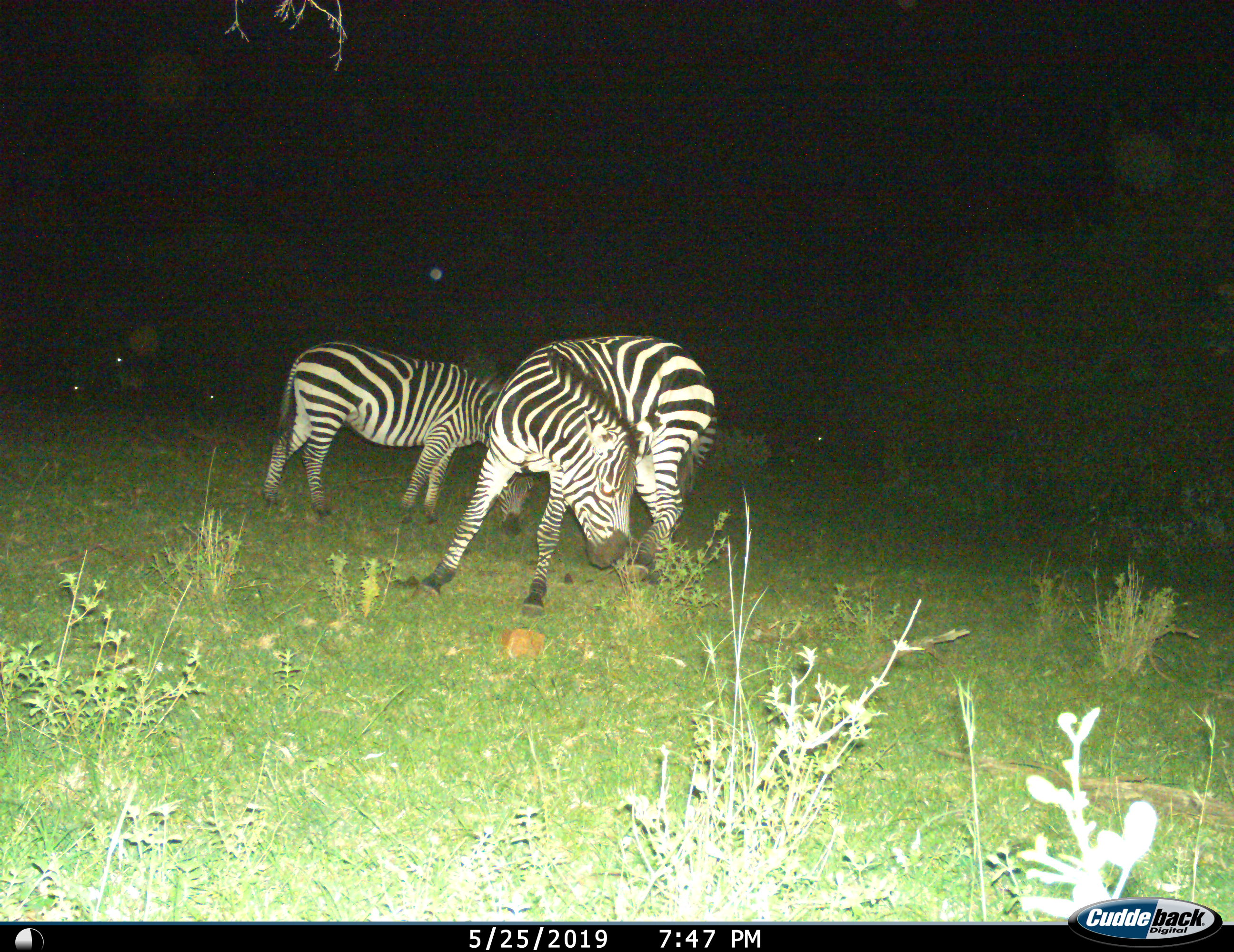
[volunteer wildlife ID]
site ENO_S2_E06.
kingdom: Animalia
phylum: Chordata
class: Mammalia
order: Perissodactyla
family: Equidae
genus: Equus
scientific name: Equus quagga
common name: plains zebra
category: zebraplains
Zebraplains (plains zebra) (Equus quagga), count 2. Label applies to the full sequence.